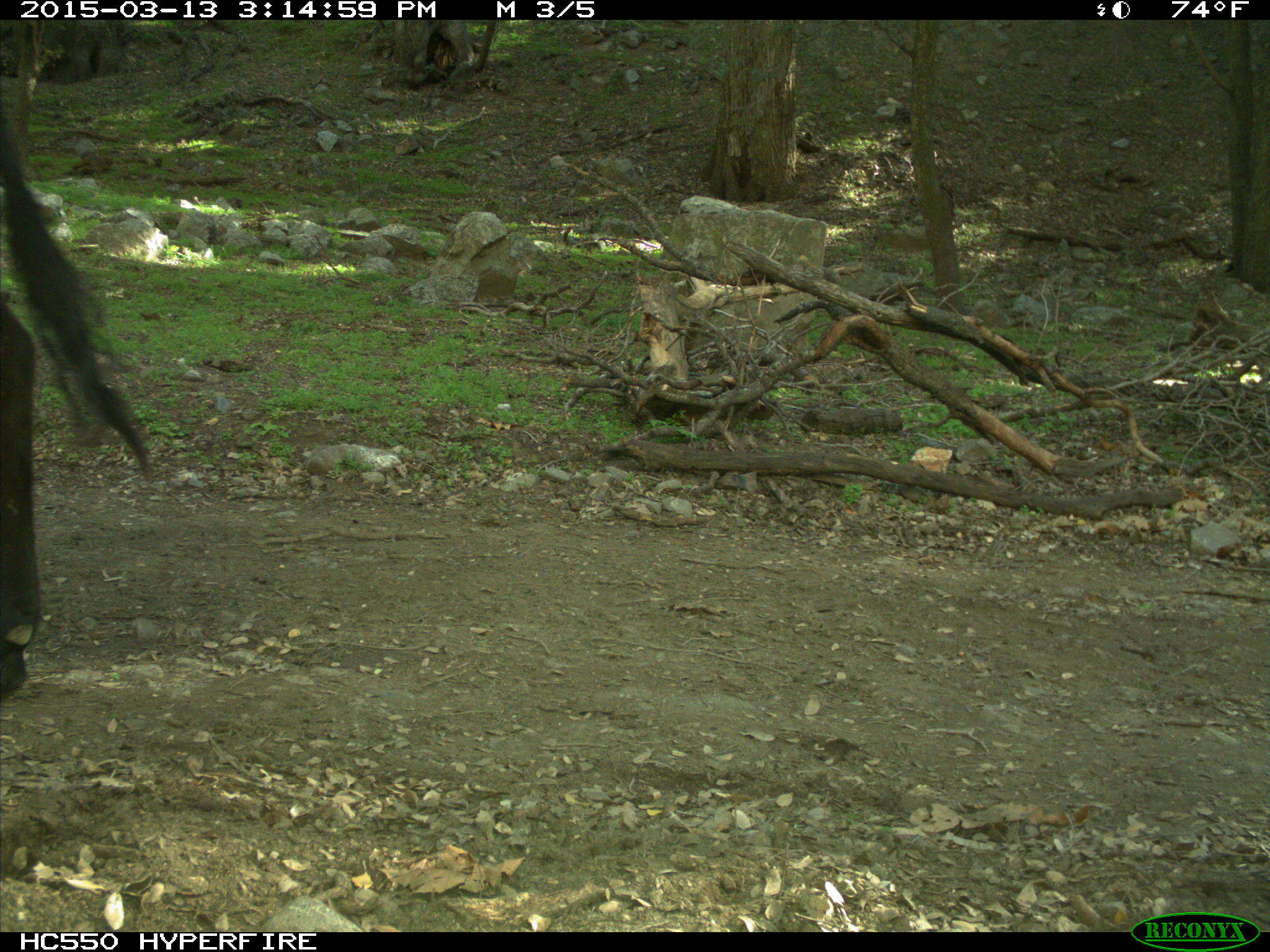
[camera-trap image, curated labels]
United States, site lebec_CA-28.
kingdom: Animalia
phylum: Chordata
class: Mammalia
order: Artiodactyla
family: Bovidae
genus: Bos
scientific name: Bos taurus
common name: domestic cow